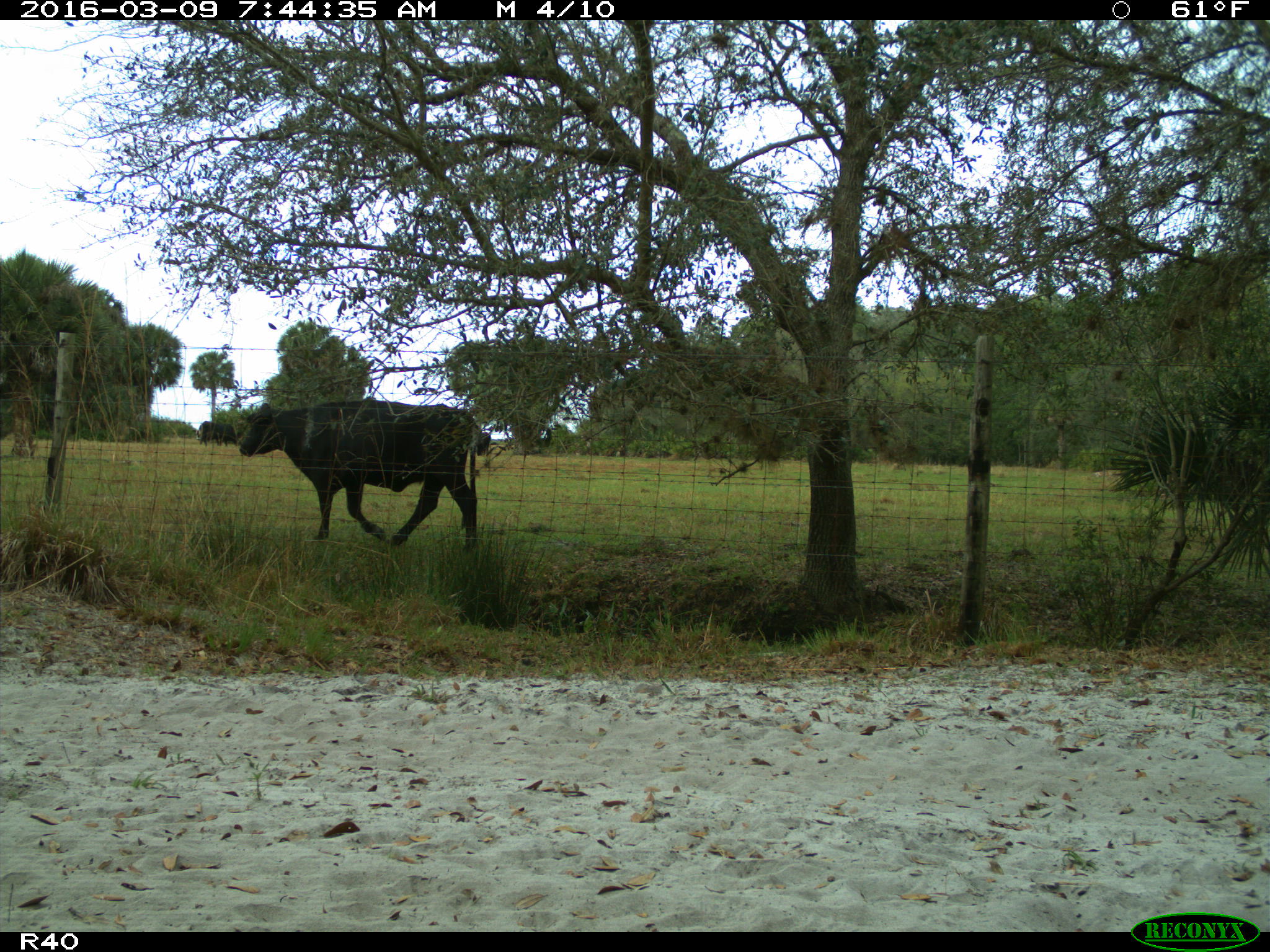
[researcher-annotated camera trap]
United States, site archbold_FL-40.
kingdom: Animalia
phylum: Chordata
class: Mammalia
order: Artiodactyla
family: Bovidae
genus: Bos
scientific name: Bos taurus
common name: domestic cow